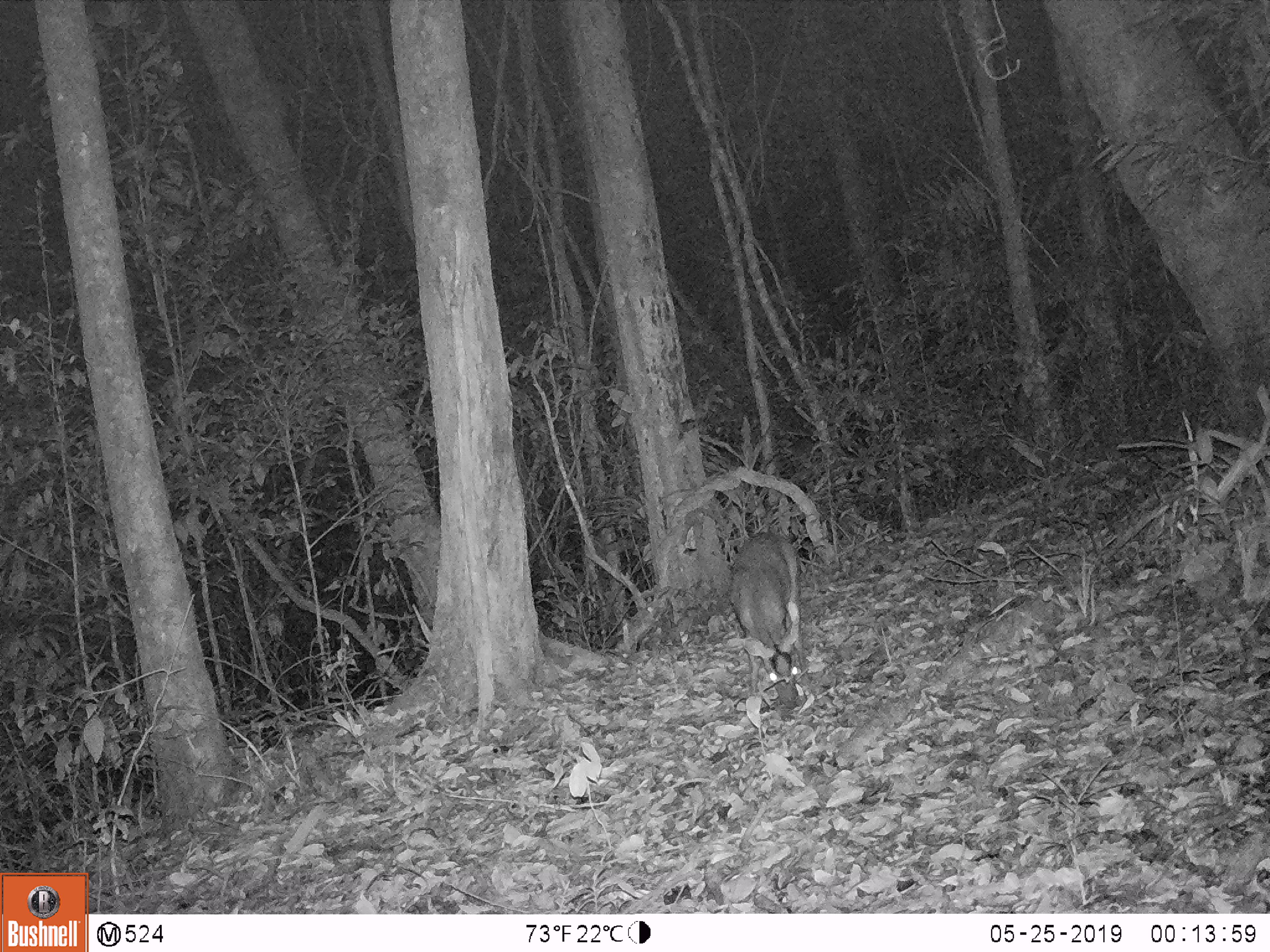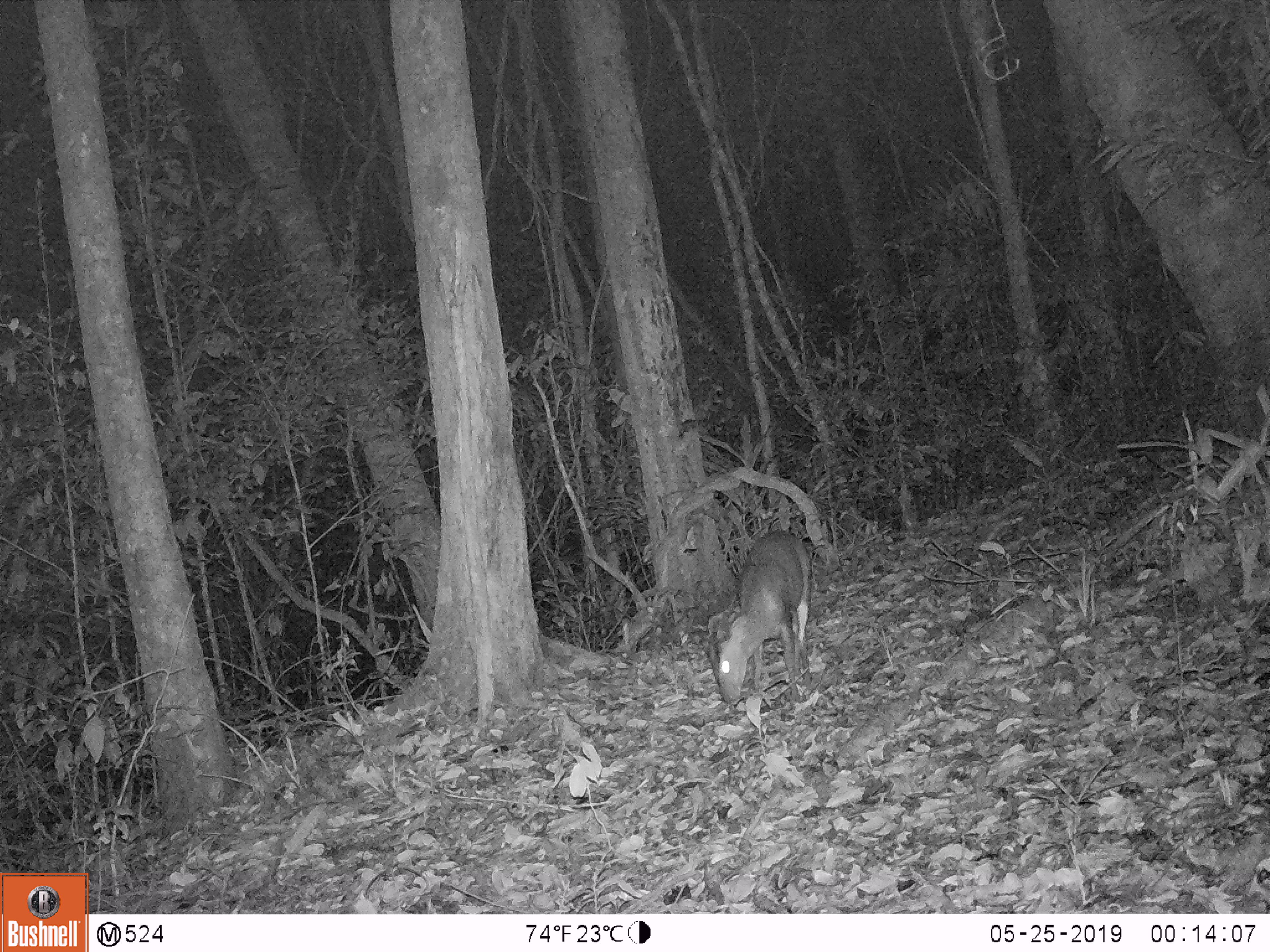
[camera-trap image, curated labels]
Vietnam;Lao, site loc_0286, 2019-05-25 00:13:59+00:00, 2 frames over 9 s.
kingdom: Animalia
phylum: Chordata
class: Mammalia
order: Artiodactyla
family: Cervidae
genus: Muntiacus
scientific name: Muntiacus rooseveltorum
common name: roosevelt's muntjac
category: roosevelts muntjac group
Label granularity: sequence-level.